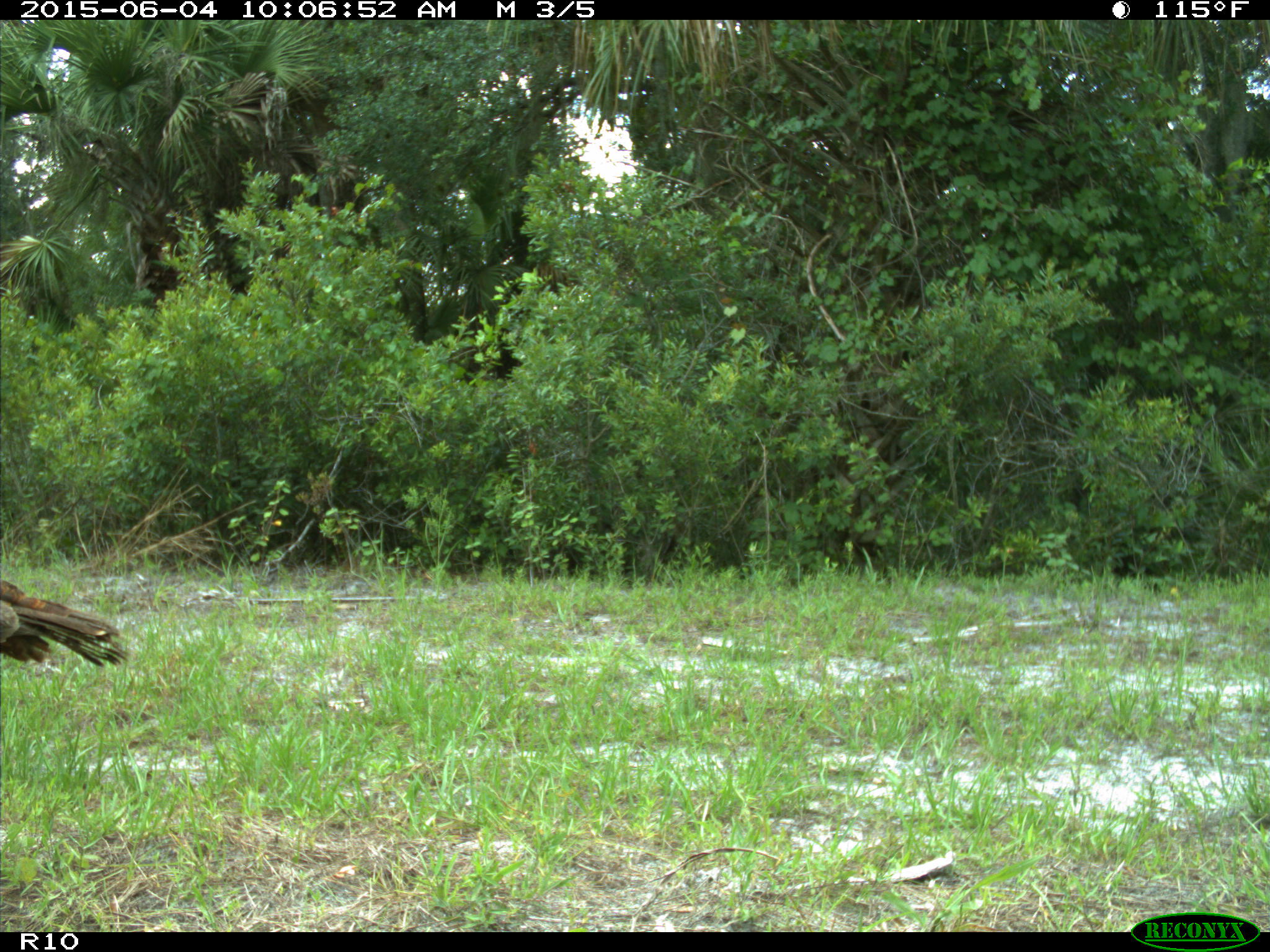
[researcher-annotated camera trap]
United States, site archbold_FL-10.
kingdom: Animalia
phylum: Chordata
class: Aves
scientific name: Aves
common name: birds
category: unidentified bird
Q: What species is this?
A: Unidentified bird (birds) (Aves).